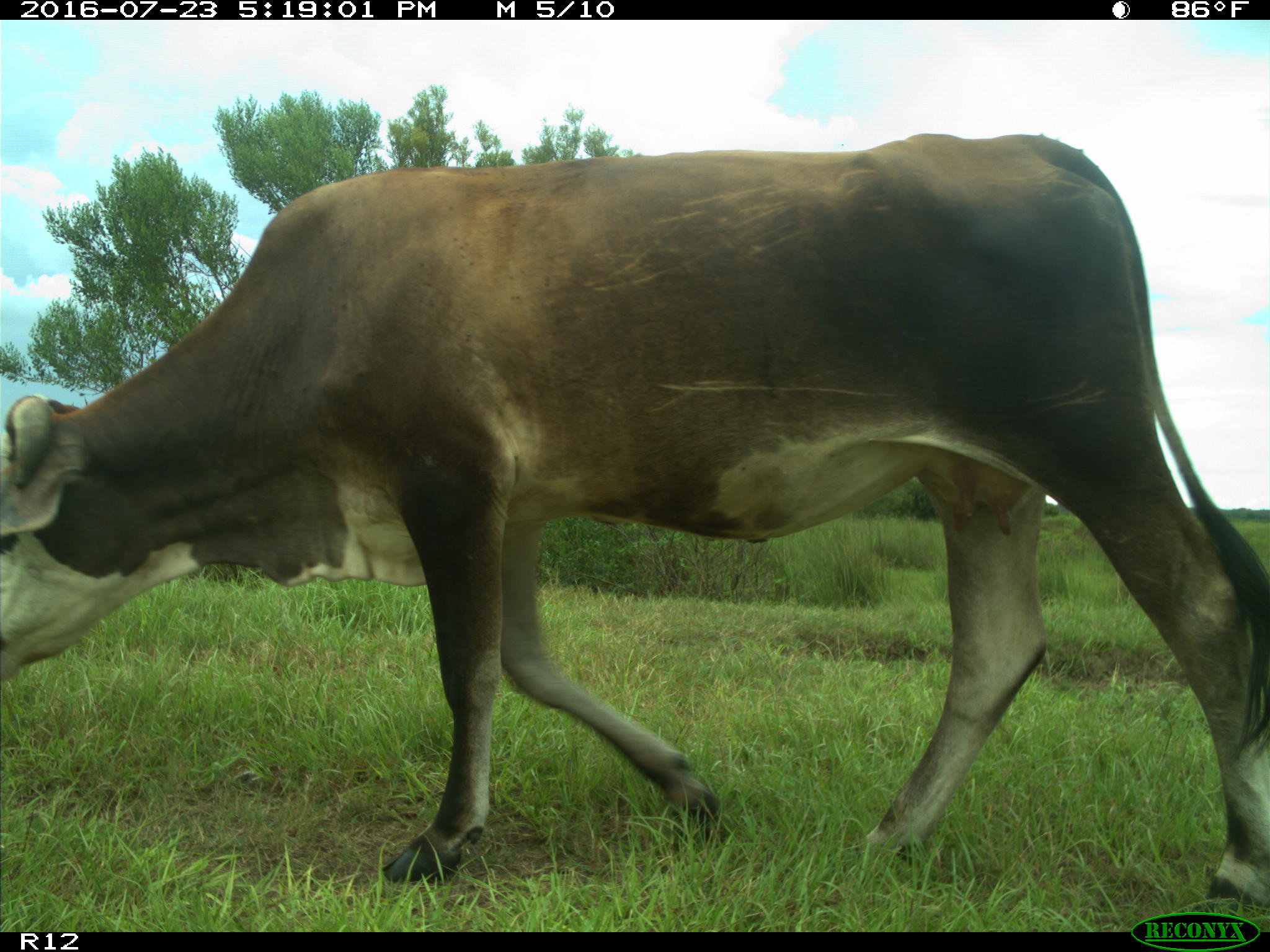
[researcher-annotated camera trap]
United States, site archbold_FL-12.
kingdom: Animalia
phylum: Chordata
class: Mammalia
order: Artiodactyla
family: Bovidae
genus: Bos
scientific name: Bos taurus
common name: domestic cow